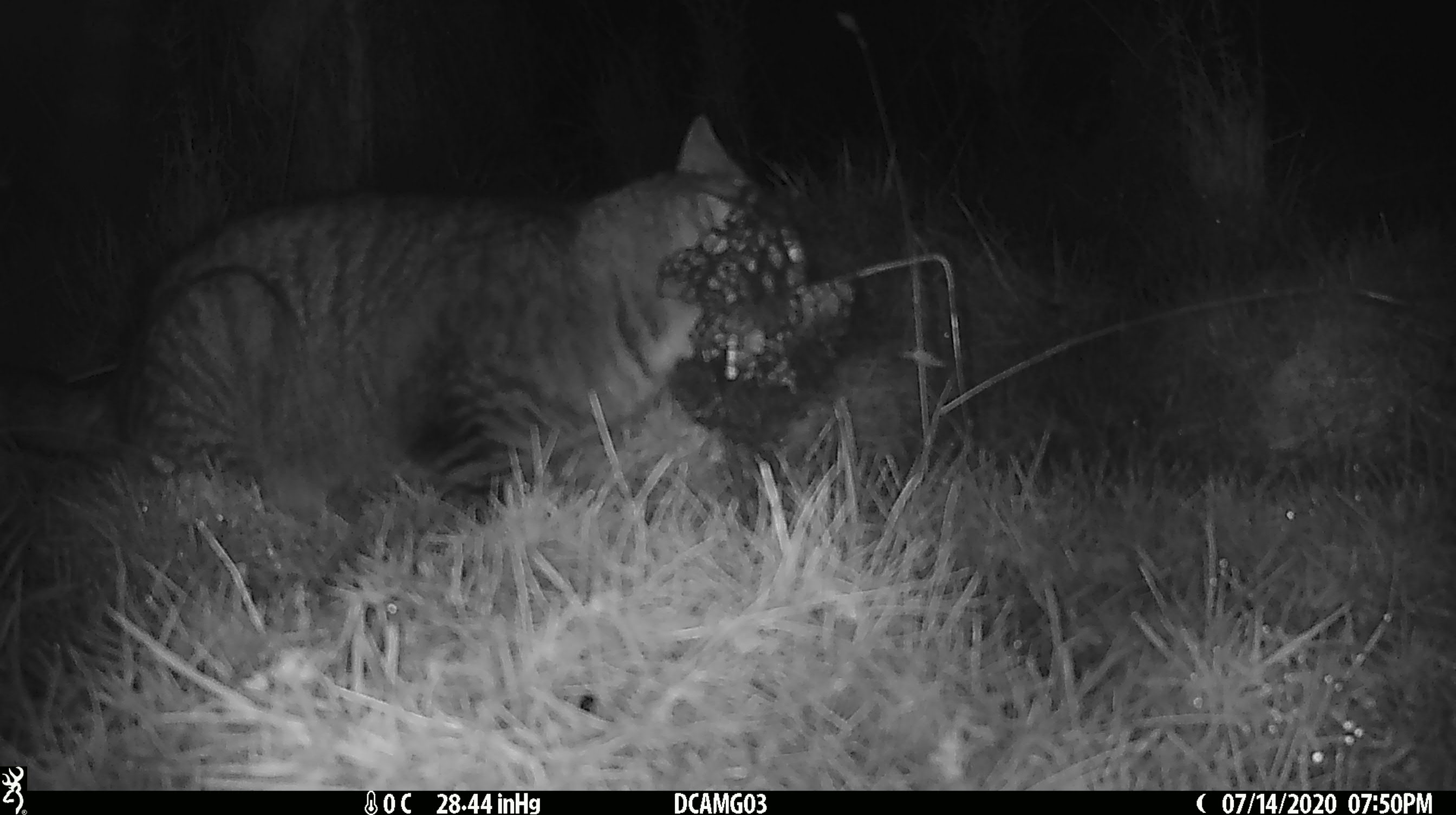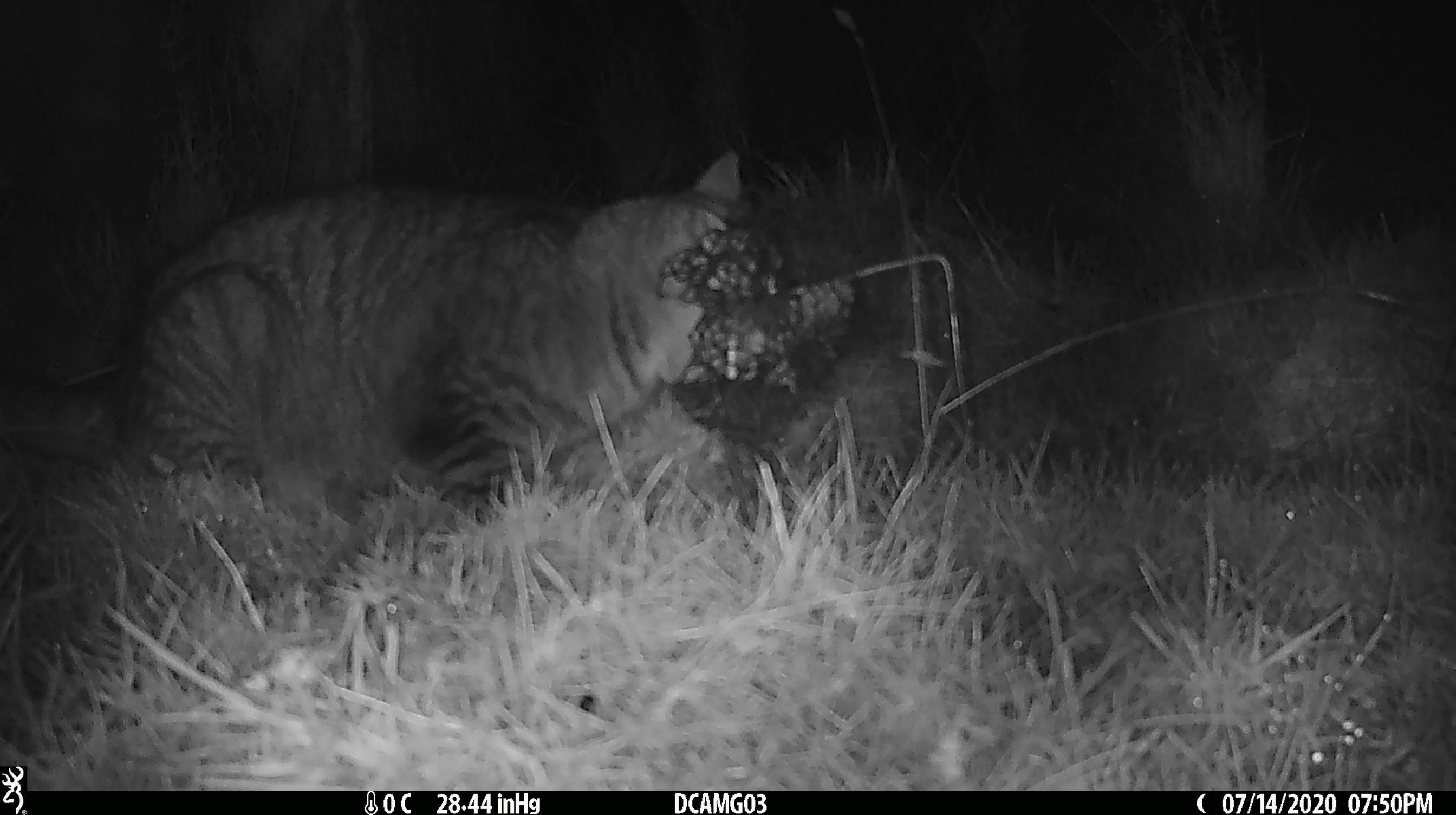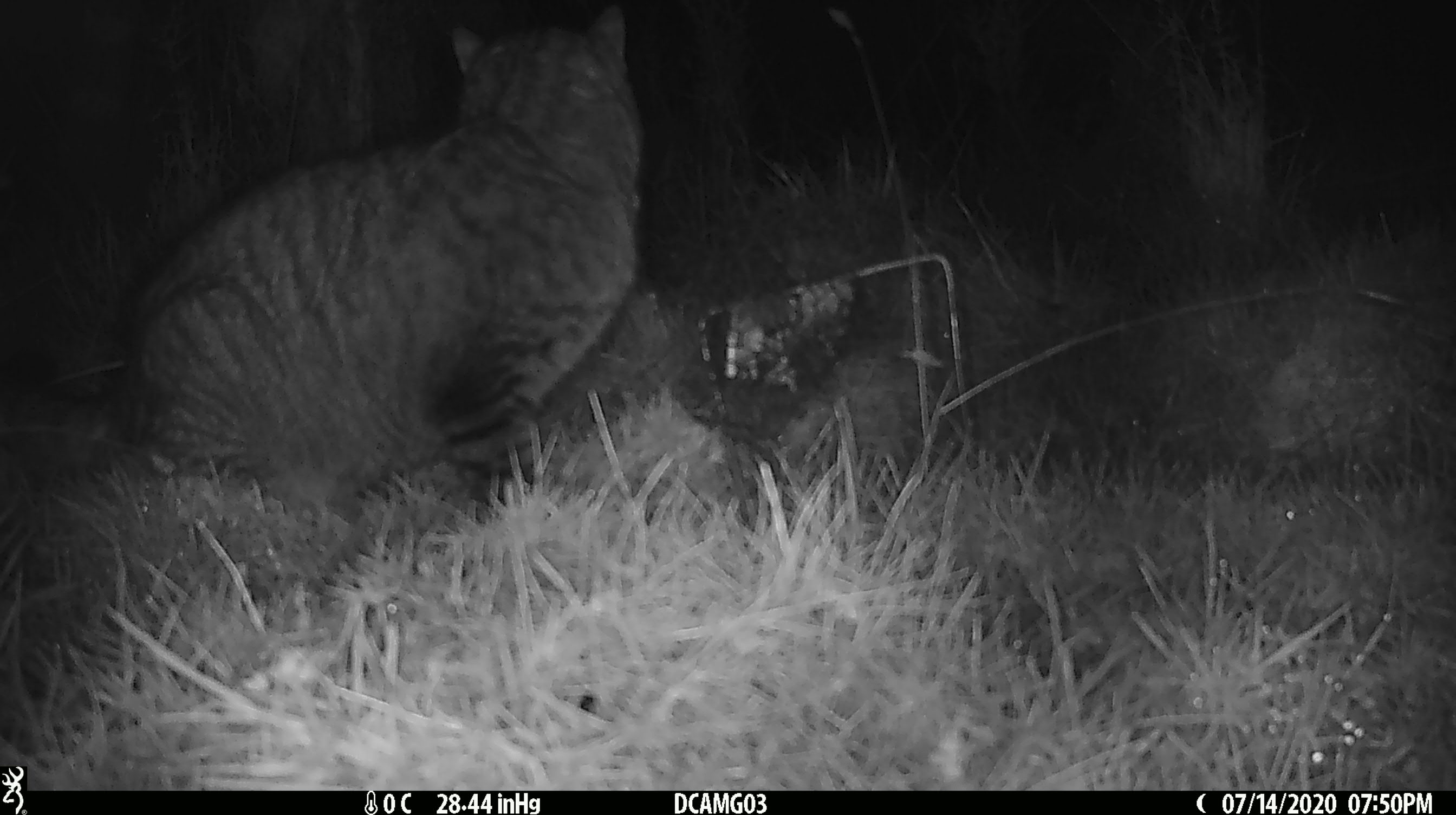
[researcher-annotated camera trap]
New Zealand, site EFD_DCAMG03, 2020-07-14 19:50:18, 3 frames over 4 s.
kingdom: Animalia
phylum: Chordata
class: Mammalia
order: Carnivora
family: Felidae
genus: Felis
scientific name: Felis catus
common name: domestic cat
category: cat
Cat (domestic cat) (Felis catus).